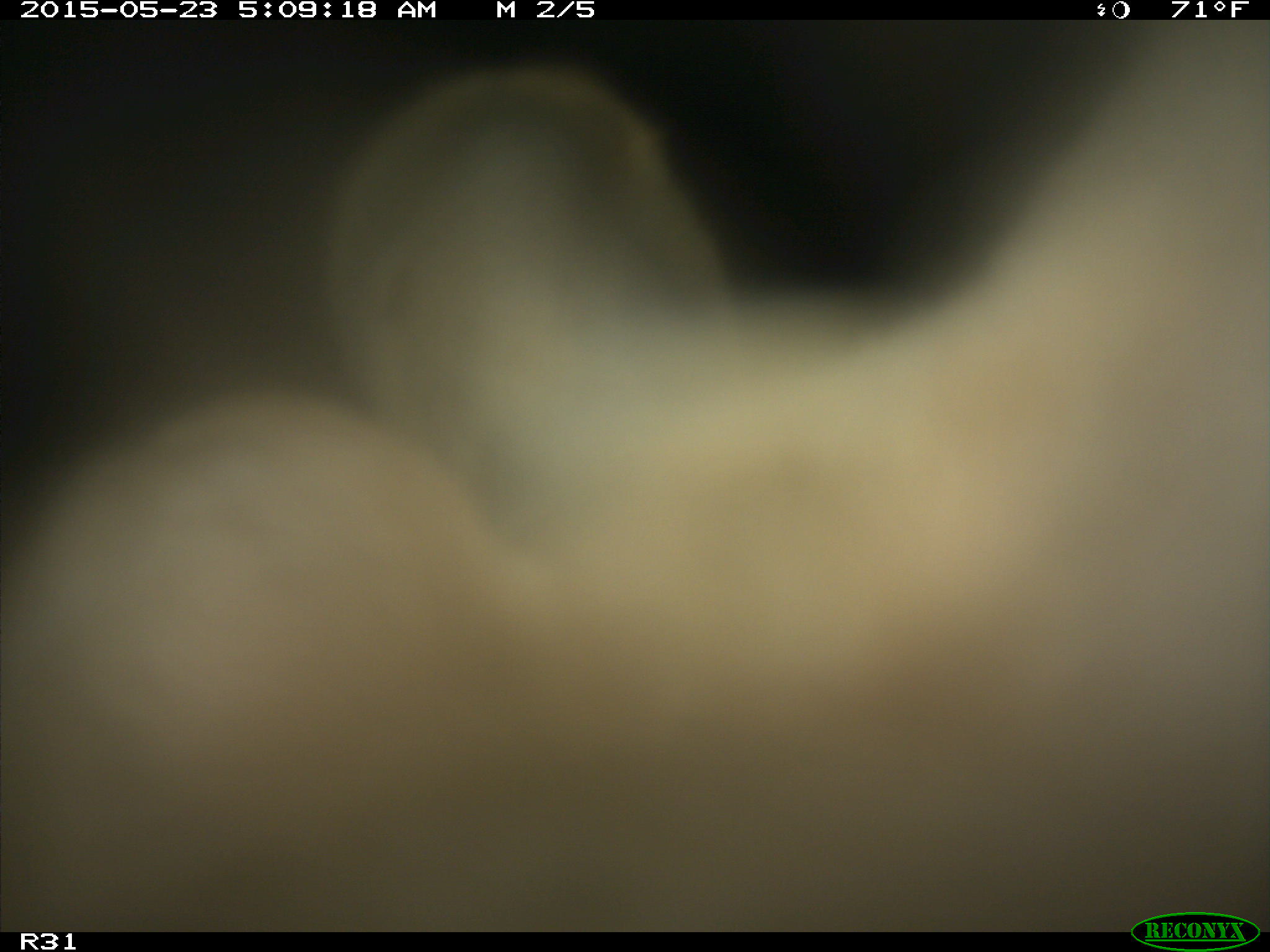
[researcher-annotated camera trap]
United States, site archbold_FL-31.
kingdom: Animalia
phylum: Chordata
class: Mammalia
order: Artiodactyla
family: Bovidae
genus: Bos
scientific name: Bos taurus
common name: domestic cow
Bos taurus (domestic cow).